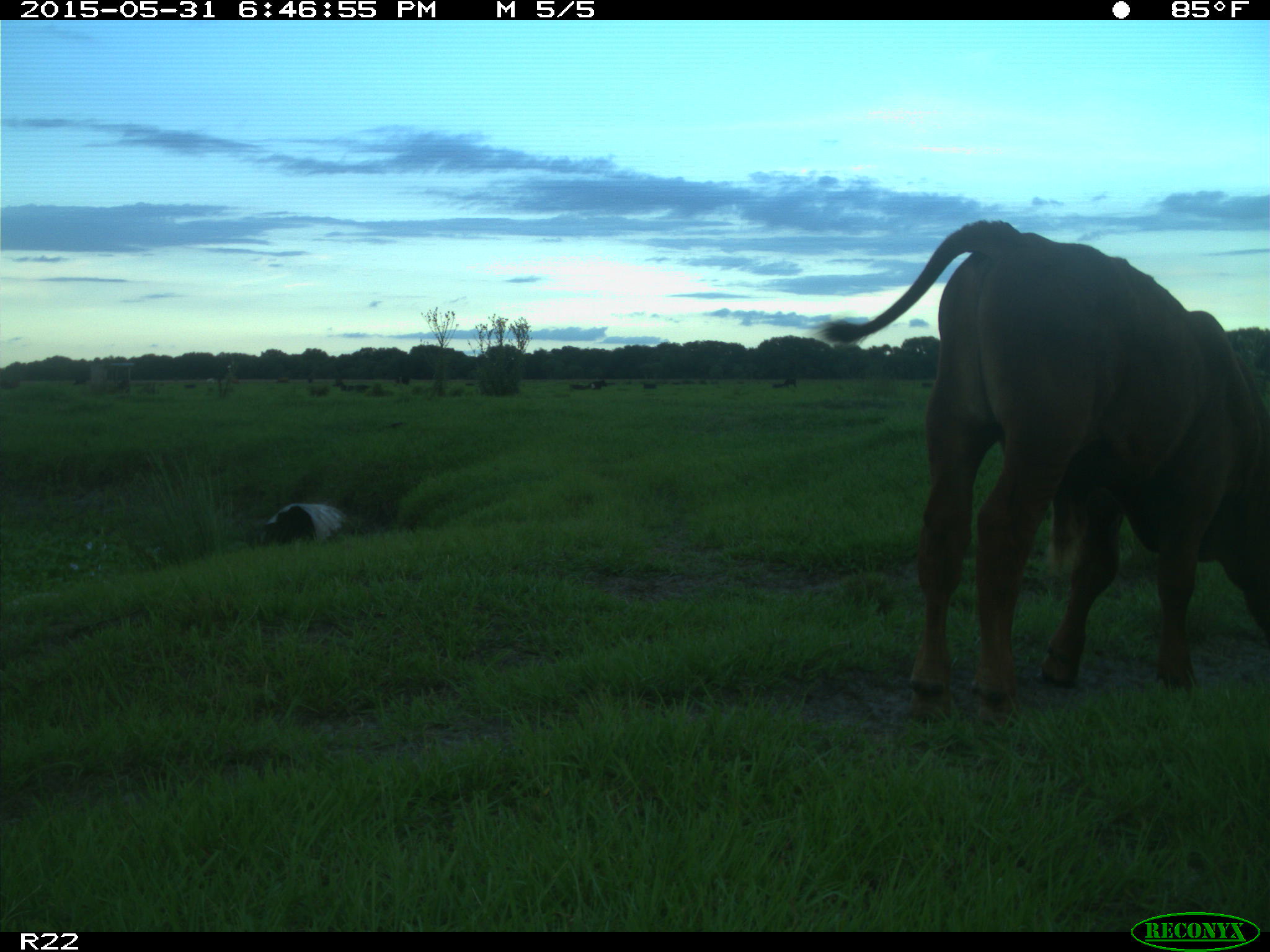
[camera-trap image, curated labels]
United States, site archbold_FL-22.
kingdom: Animalia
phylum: Chordata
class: Mammalia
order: Artiodactyla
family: Bovidae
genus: Bos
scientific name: Bos taurus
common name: domestic cow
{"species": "Bos taurus (domestic cow)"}